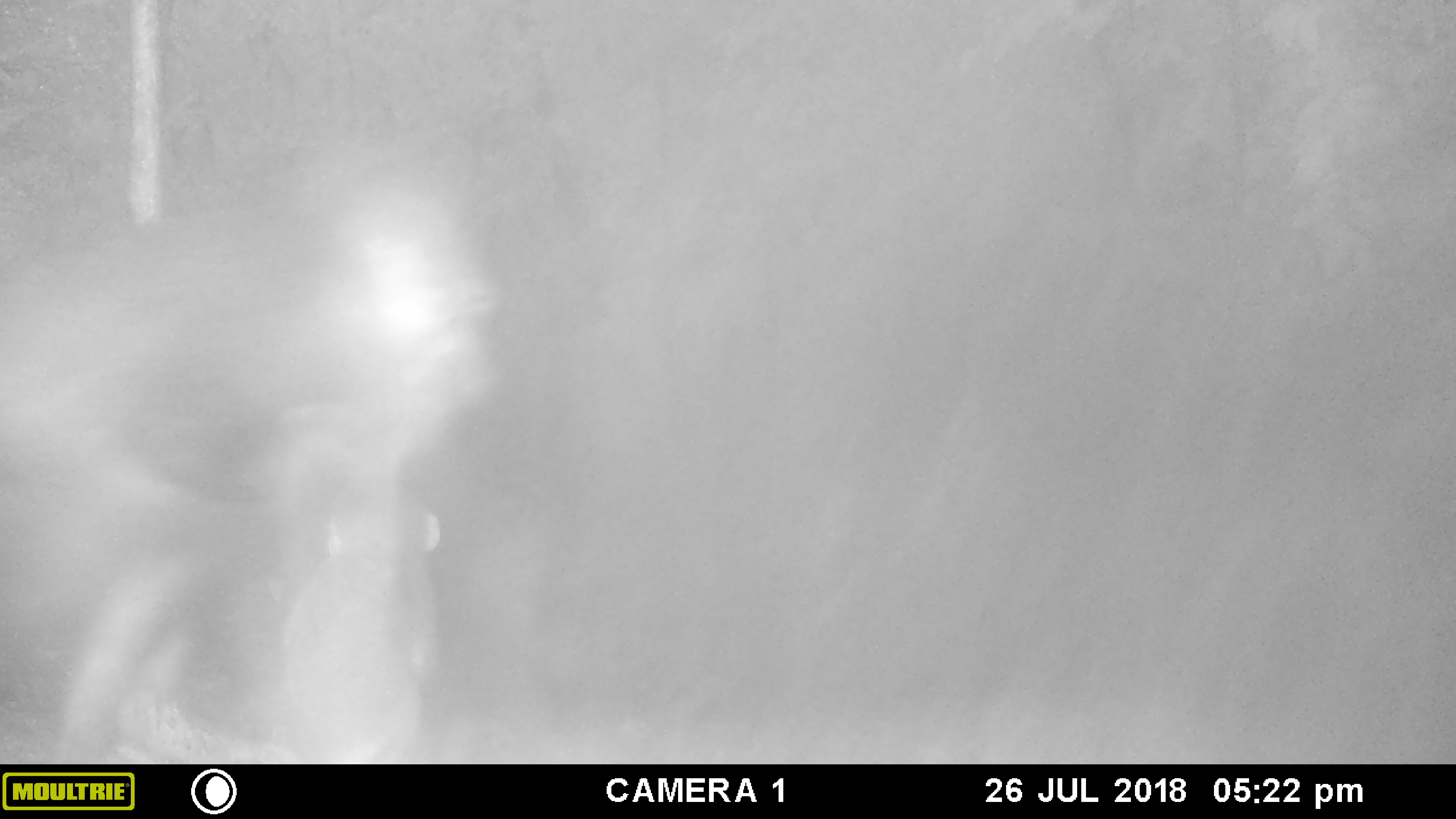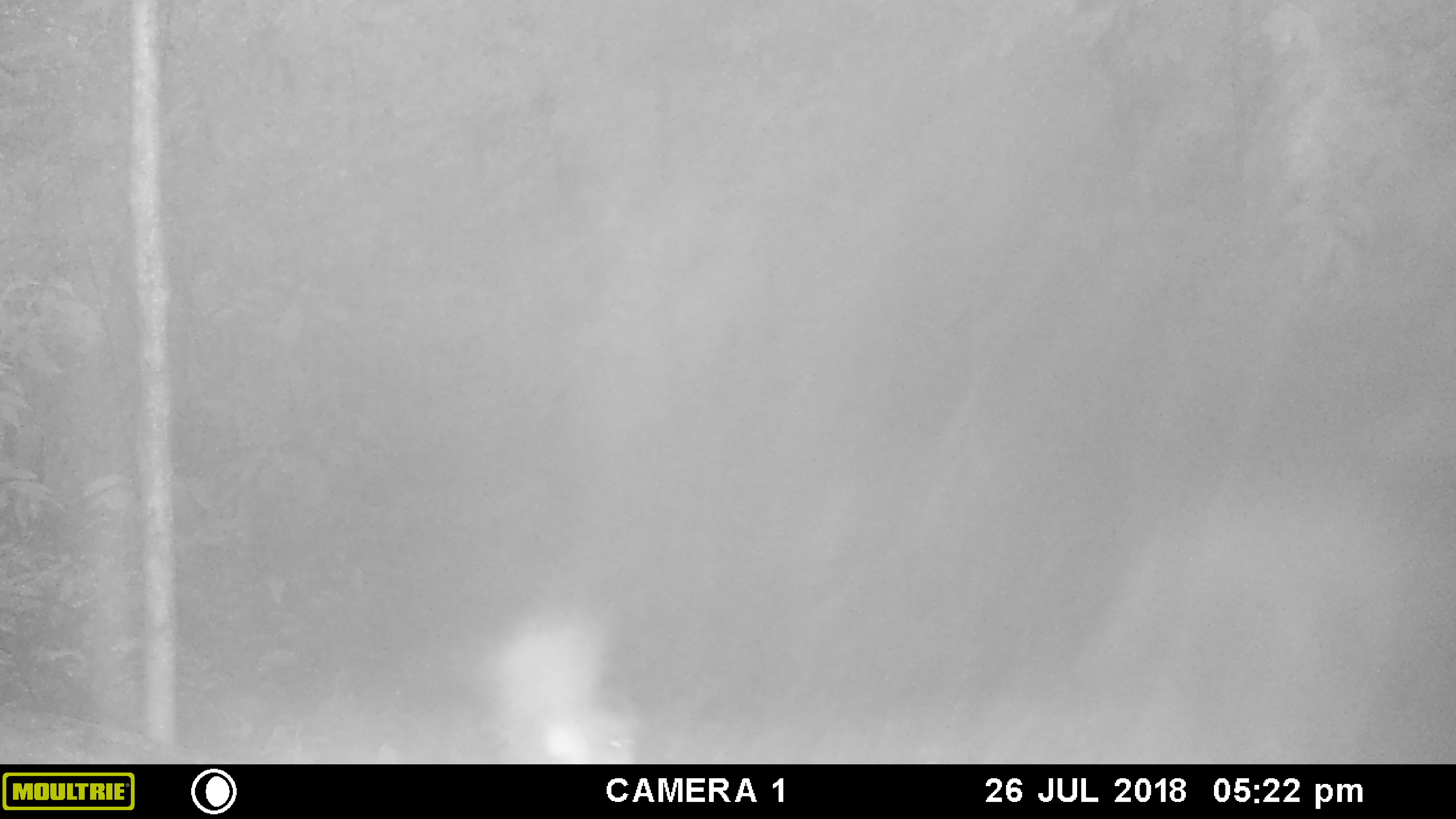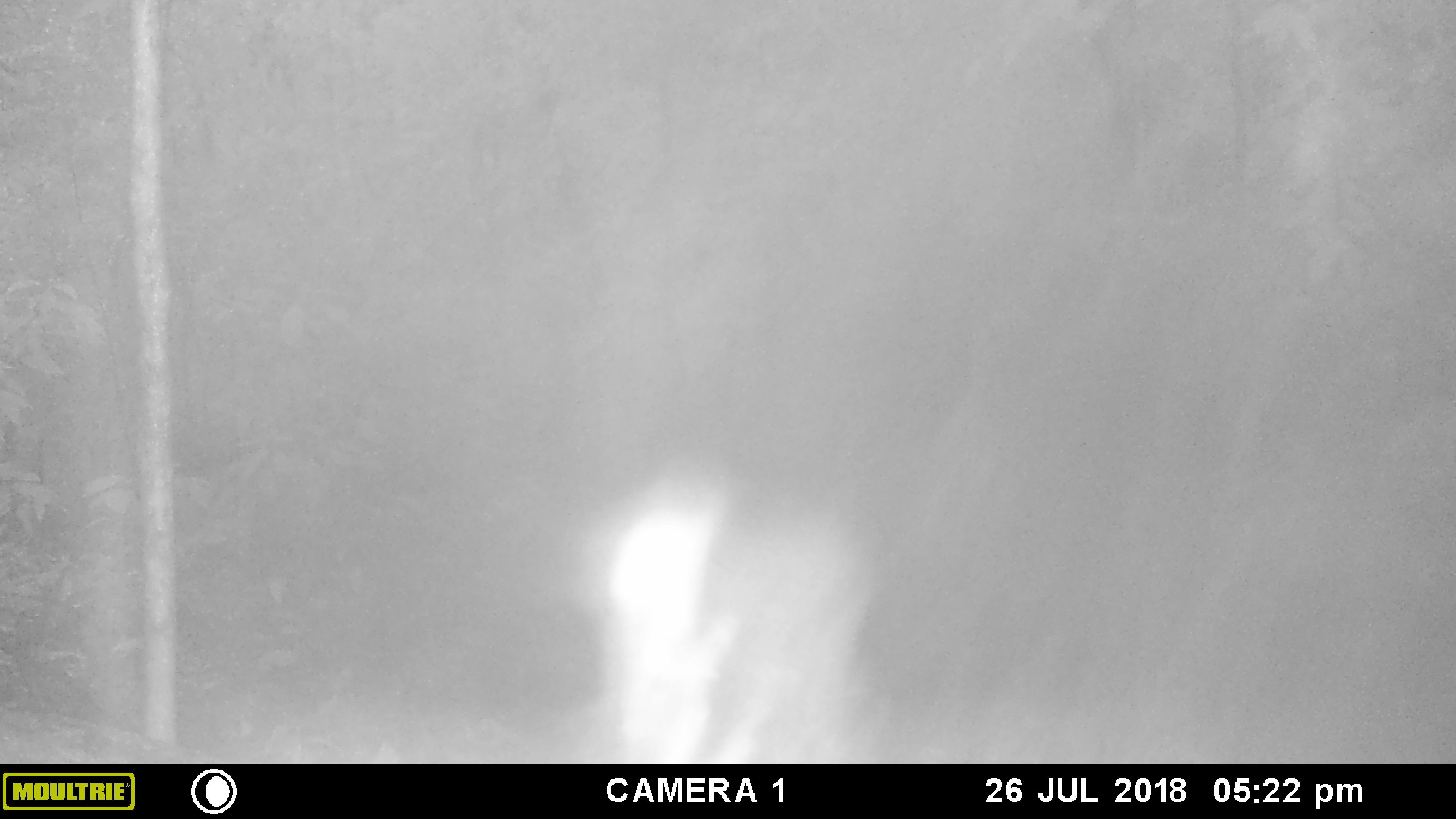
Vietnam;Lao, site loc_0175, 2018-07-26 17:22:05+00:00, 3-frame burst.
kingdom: Animalia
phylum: Chordata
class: Mammalia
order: Primates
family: Cercopithecidae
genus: Macaca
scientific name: Macaca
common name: macaque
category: unidentified macaque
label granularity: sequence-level